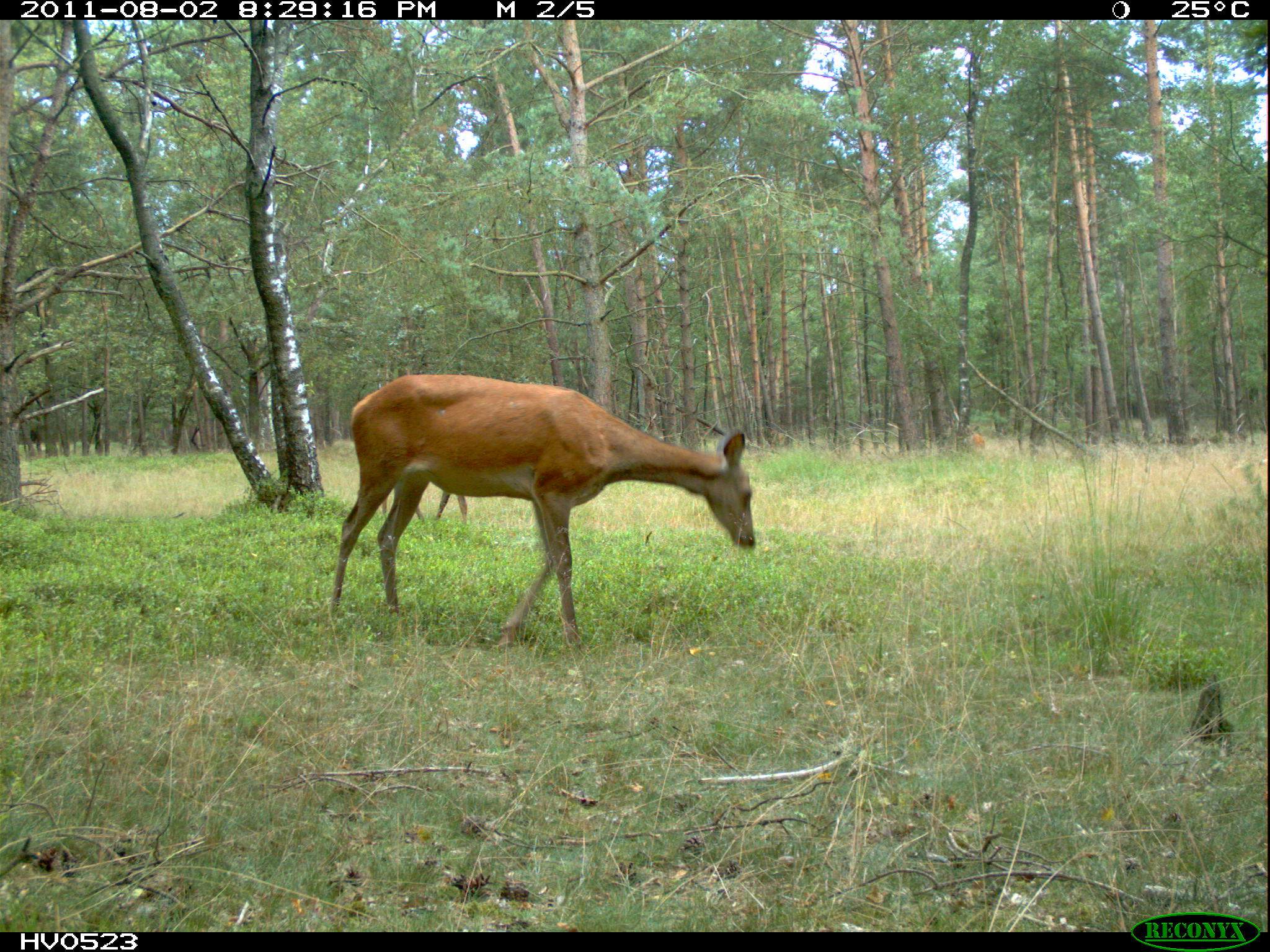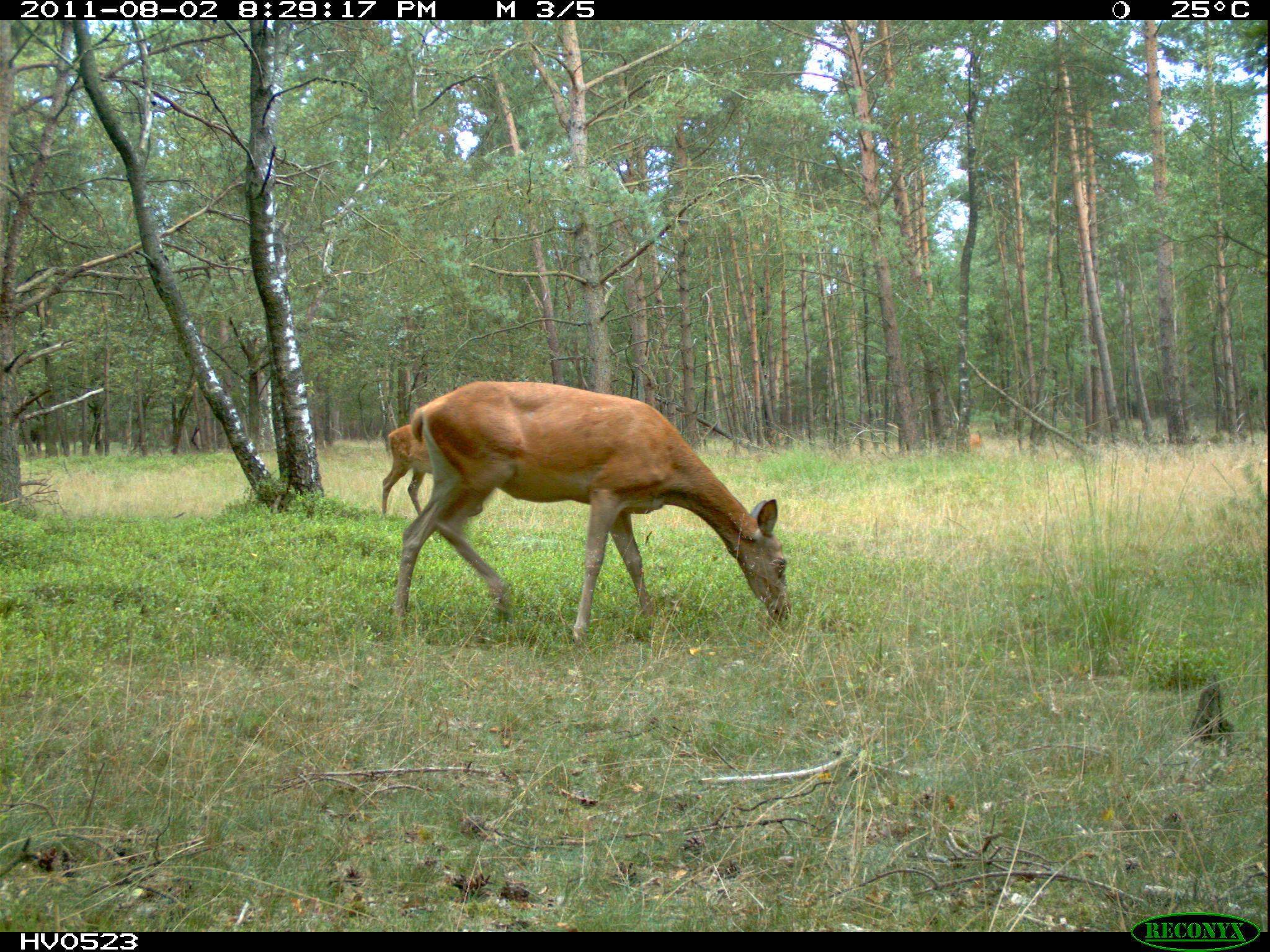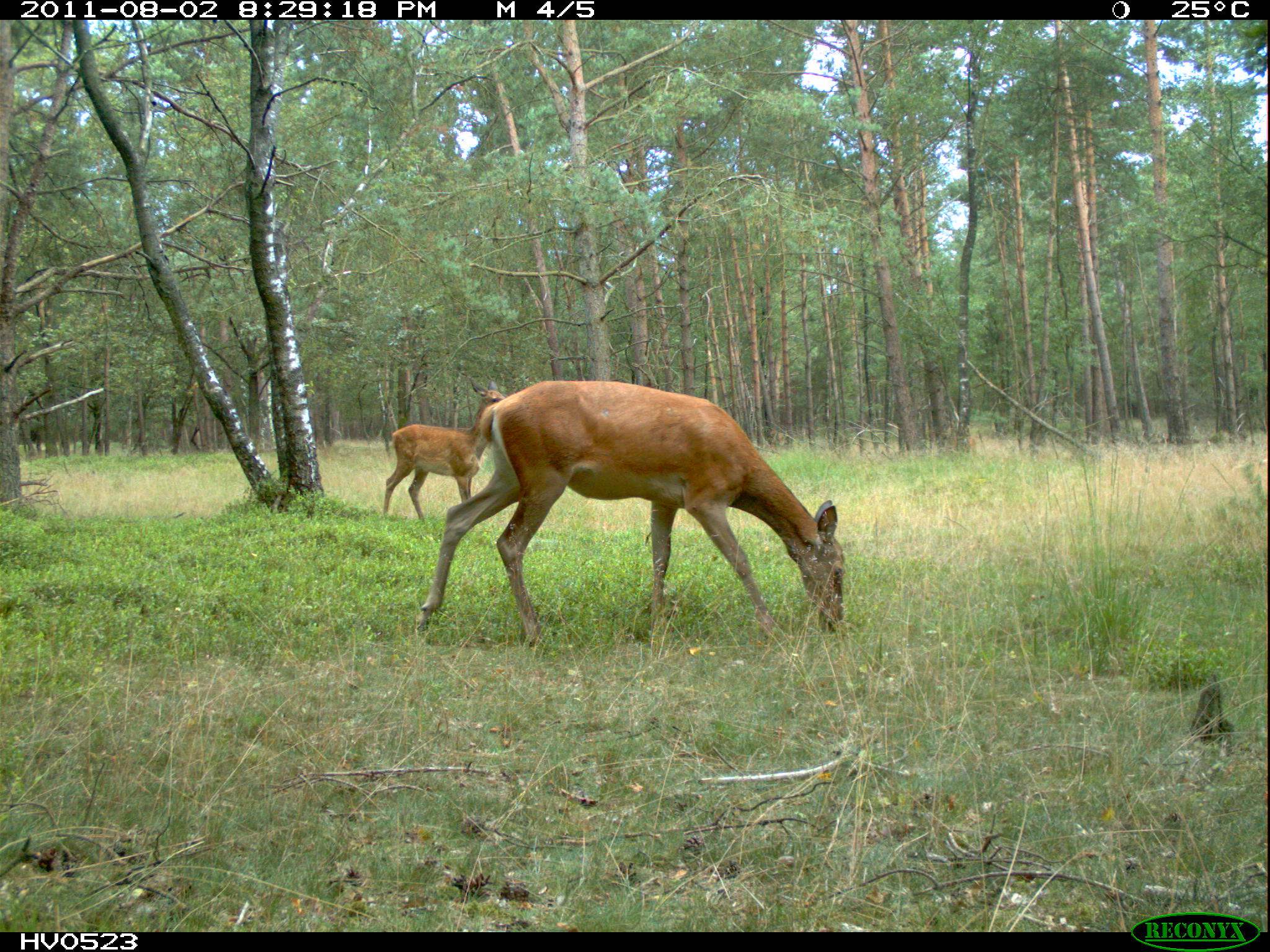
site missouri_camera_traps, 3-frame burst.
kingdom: Animalia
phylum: Chordata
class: Mammalia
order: Artiodactyla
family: Cervidae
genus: Cervus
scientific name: Cervus elaphus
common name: red deer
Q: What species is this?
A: Red deer (Cervus elaphus).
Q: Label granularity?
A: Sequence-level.